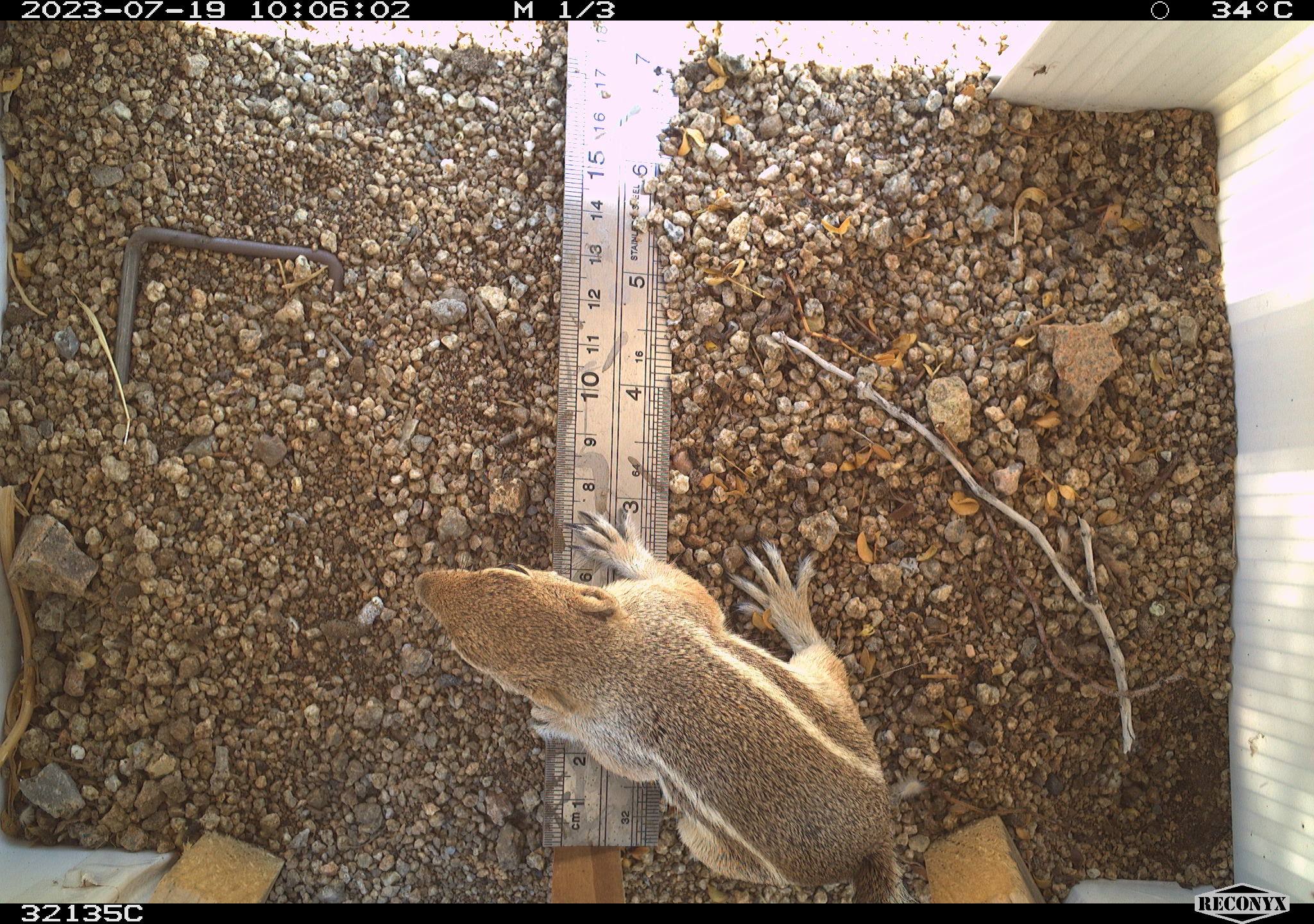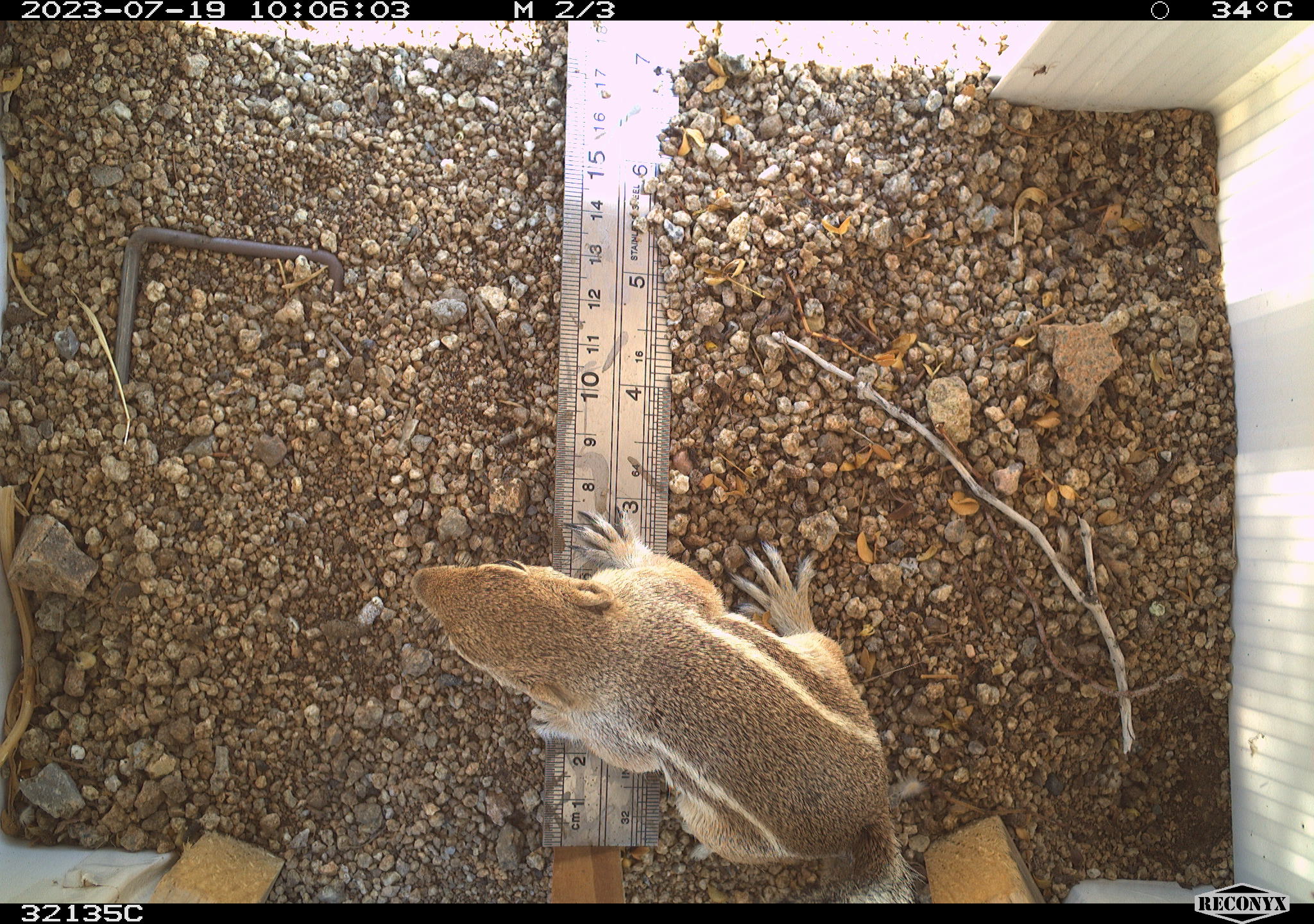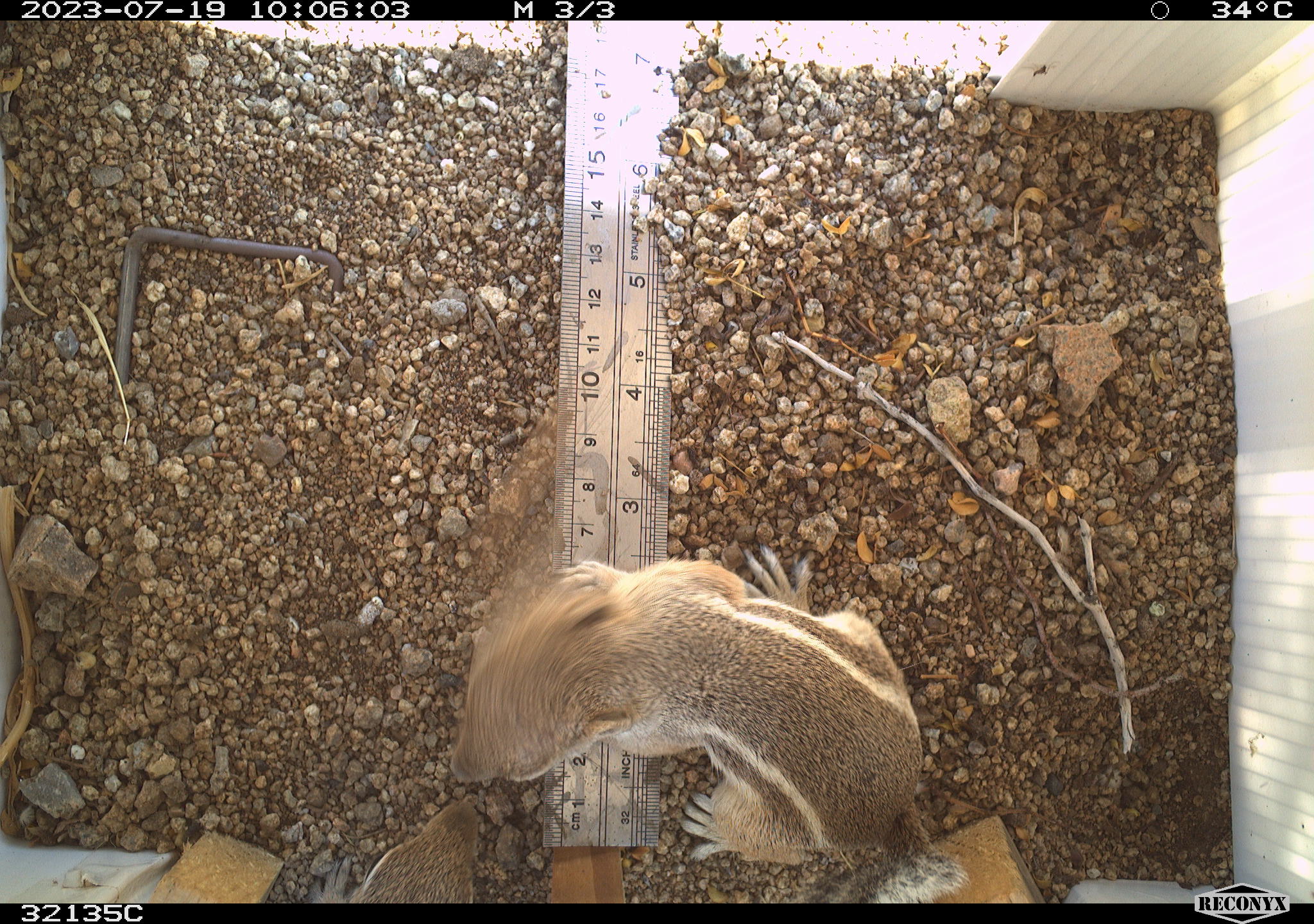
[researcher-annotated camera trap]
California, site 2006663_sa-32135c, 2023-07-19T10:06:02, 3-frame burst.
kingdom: Animalia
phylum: Chordata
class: Mammalia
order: Rodentia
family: Sciuridae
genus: Ammospermophilus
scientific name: Ammospermophilus leucurus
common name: white-tailed antelope squirrel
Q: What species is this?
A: White-tailed antelope squirrel (Ammospermophilus leucurus).